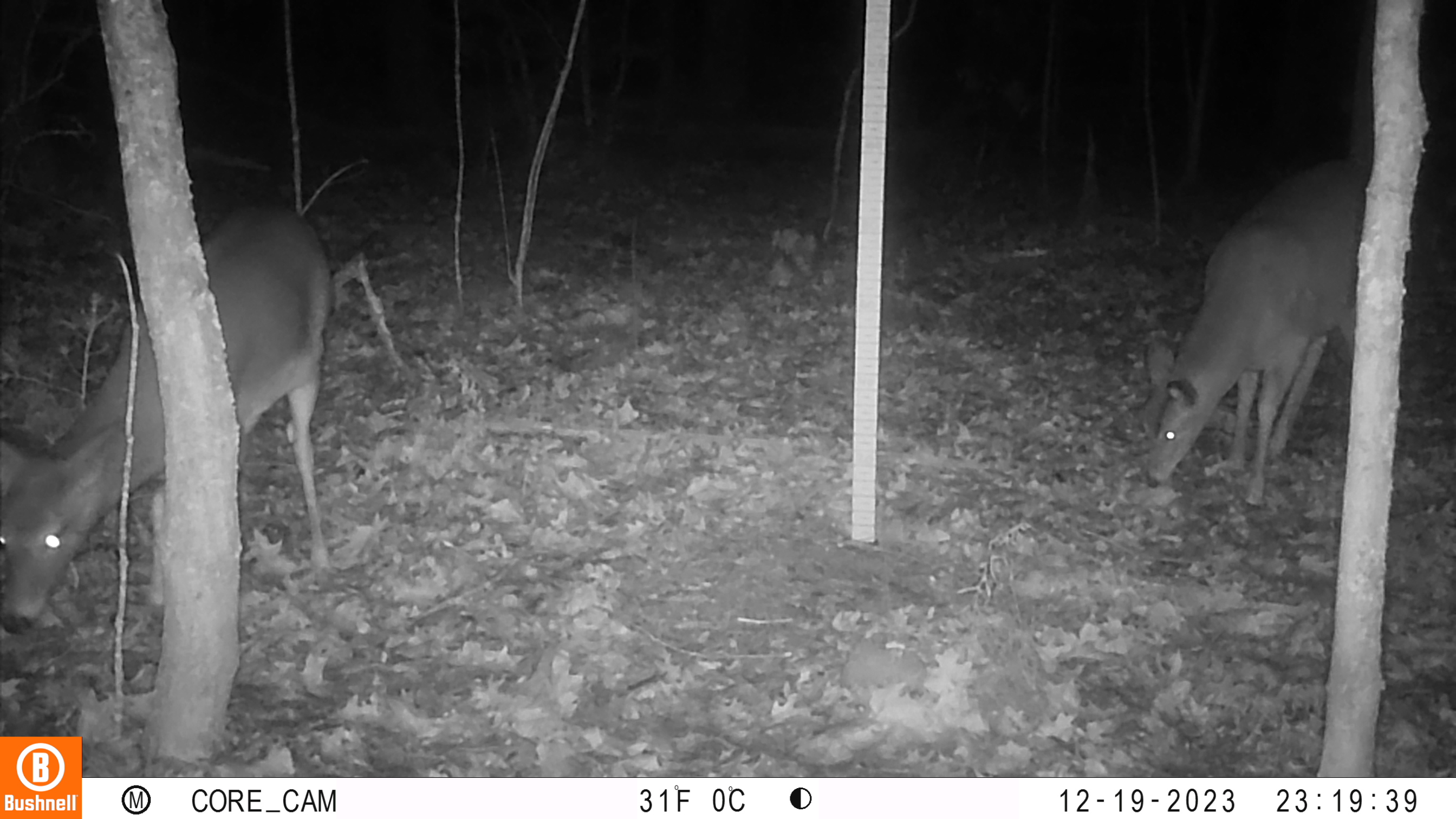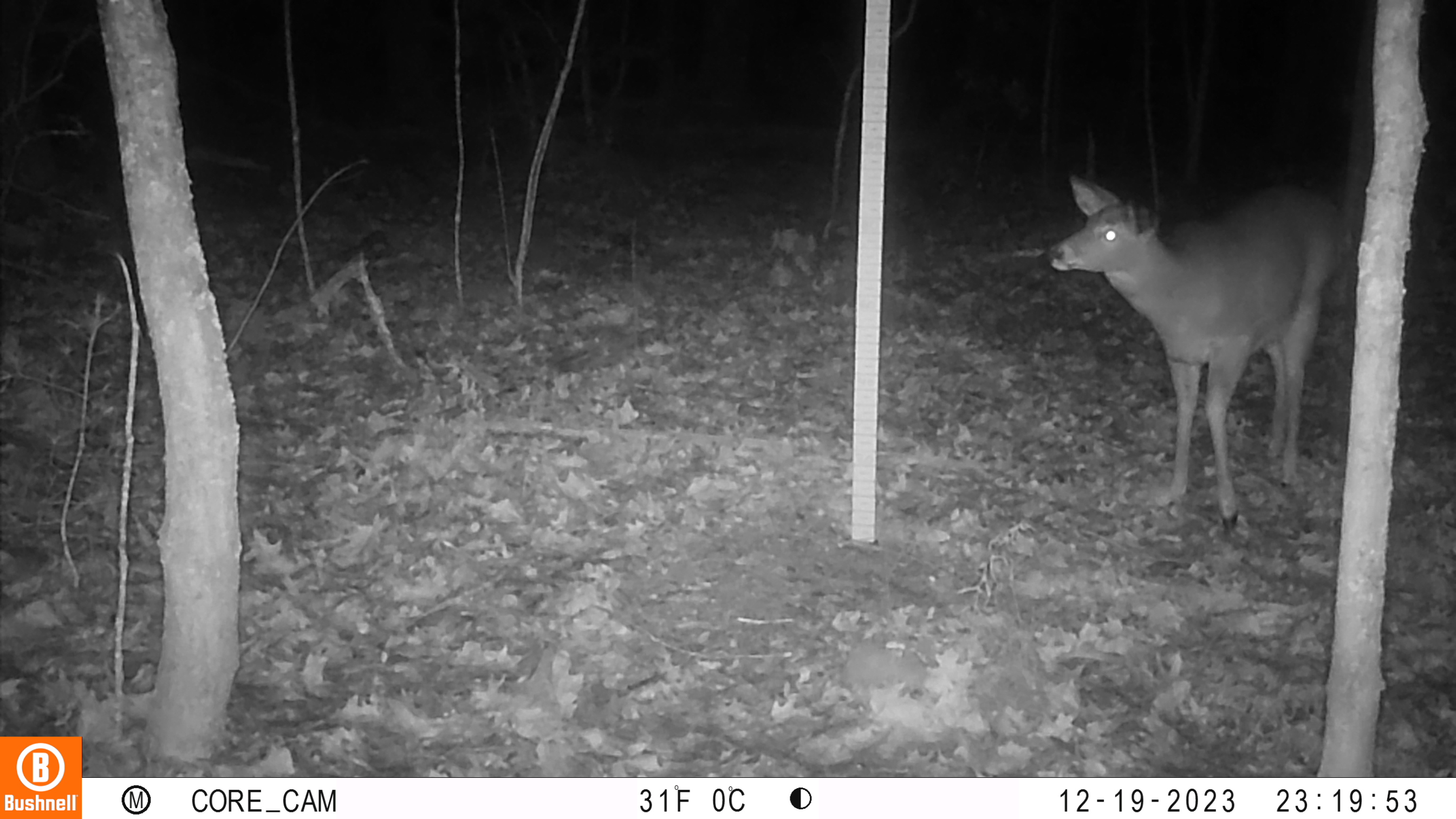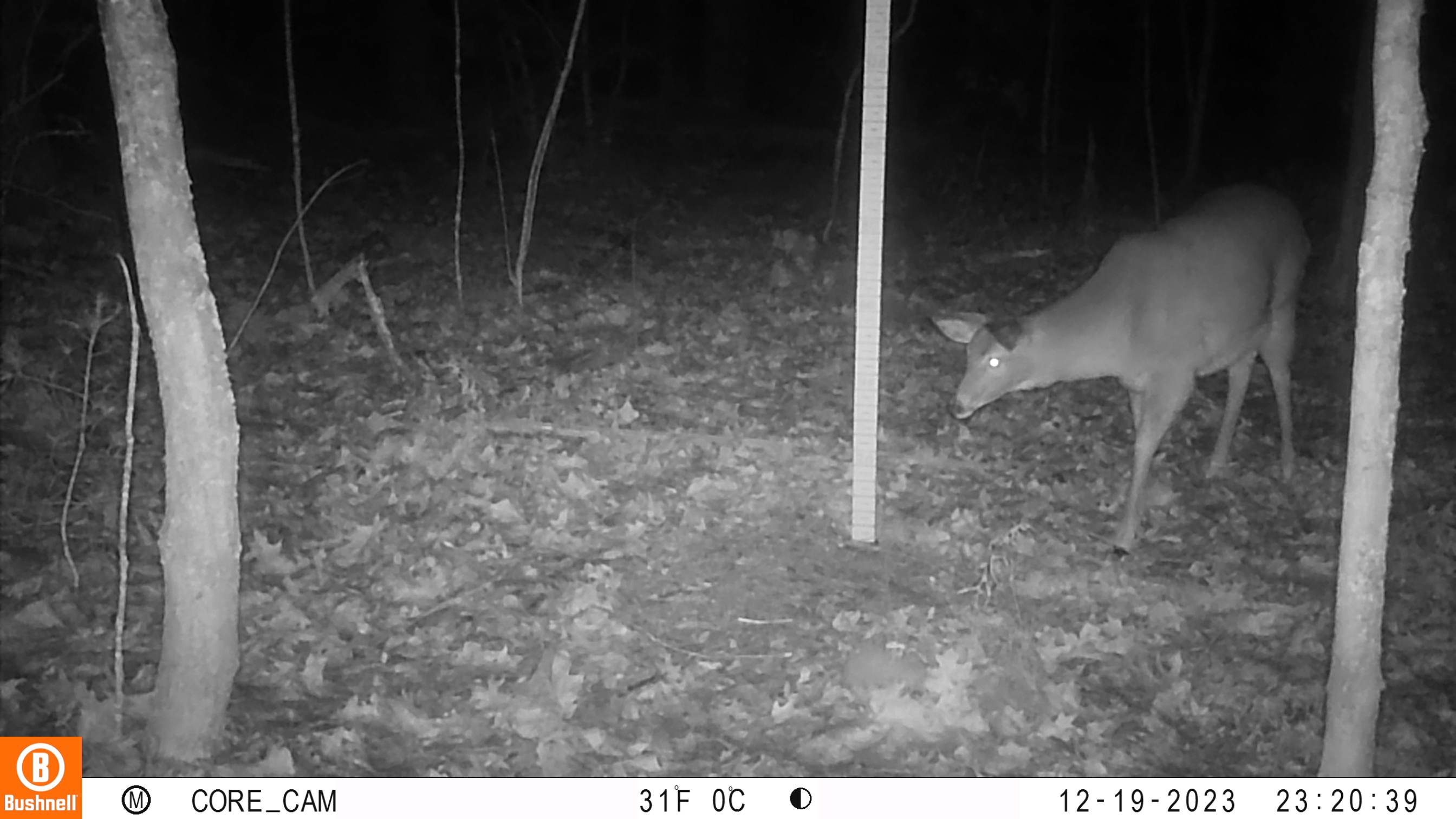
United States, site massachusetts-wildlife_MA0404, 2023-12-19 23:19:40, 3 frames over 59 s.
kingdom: Animalia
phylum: Chordata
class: Mammalia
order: Artiodactyla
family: Cervidae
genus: Odocoileus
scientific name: Odocoileus virginianus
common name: white-tailed deer